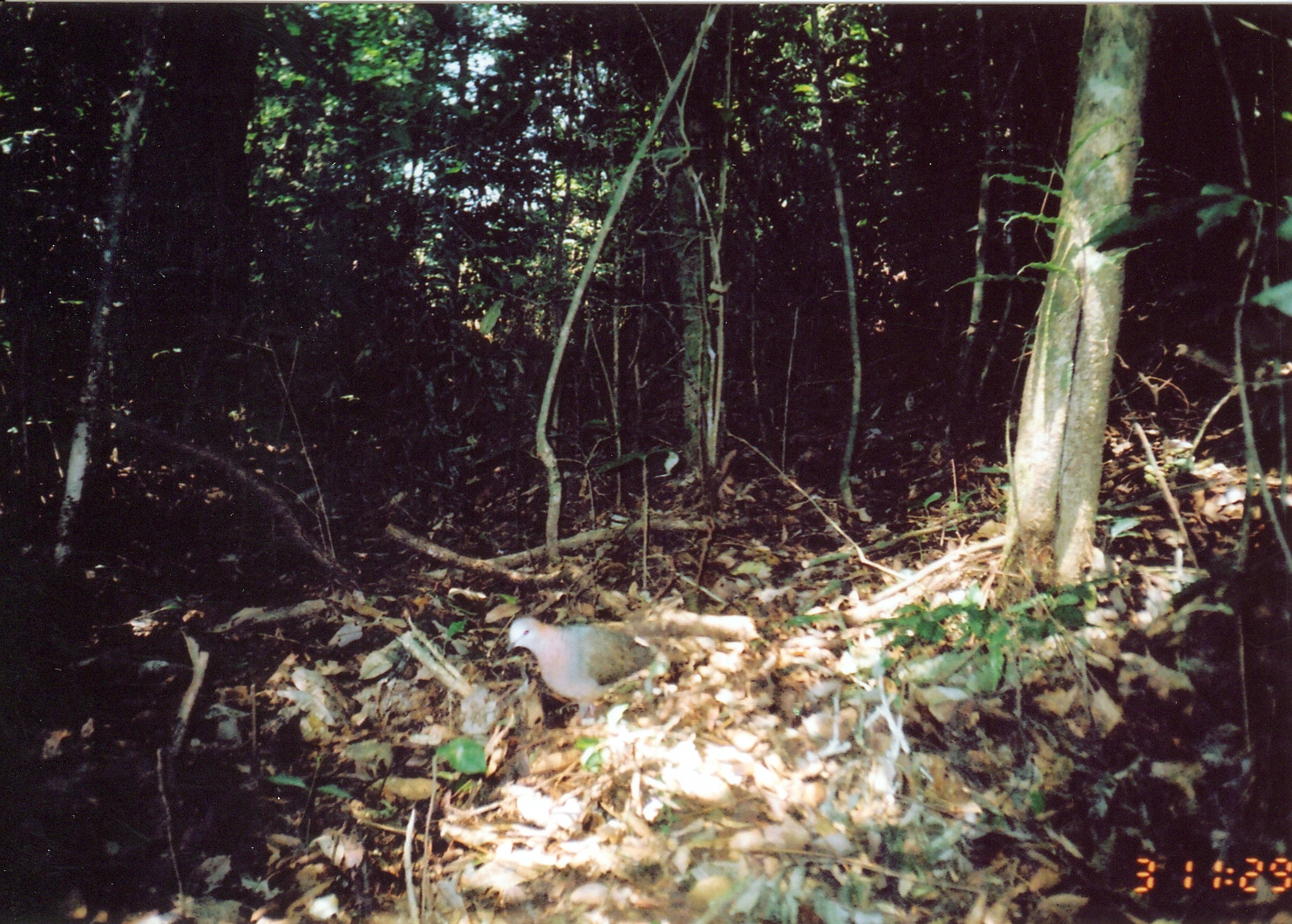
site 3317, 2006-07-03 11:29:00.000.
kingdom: Animalia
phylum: Chordata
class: Aves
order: Columbiformes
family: Columbidae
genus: Columba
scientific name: Columba larvata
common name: lemon dove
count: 1